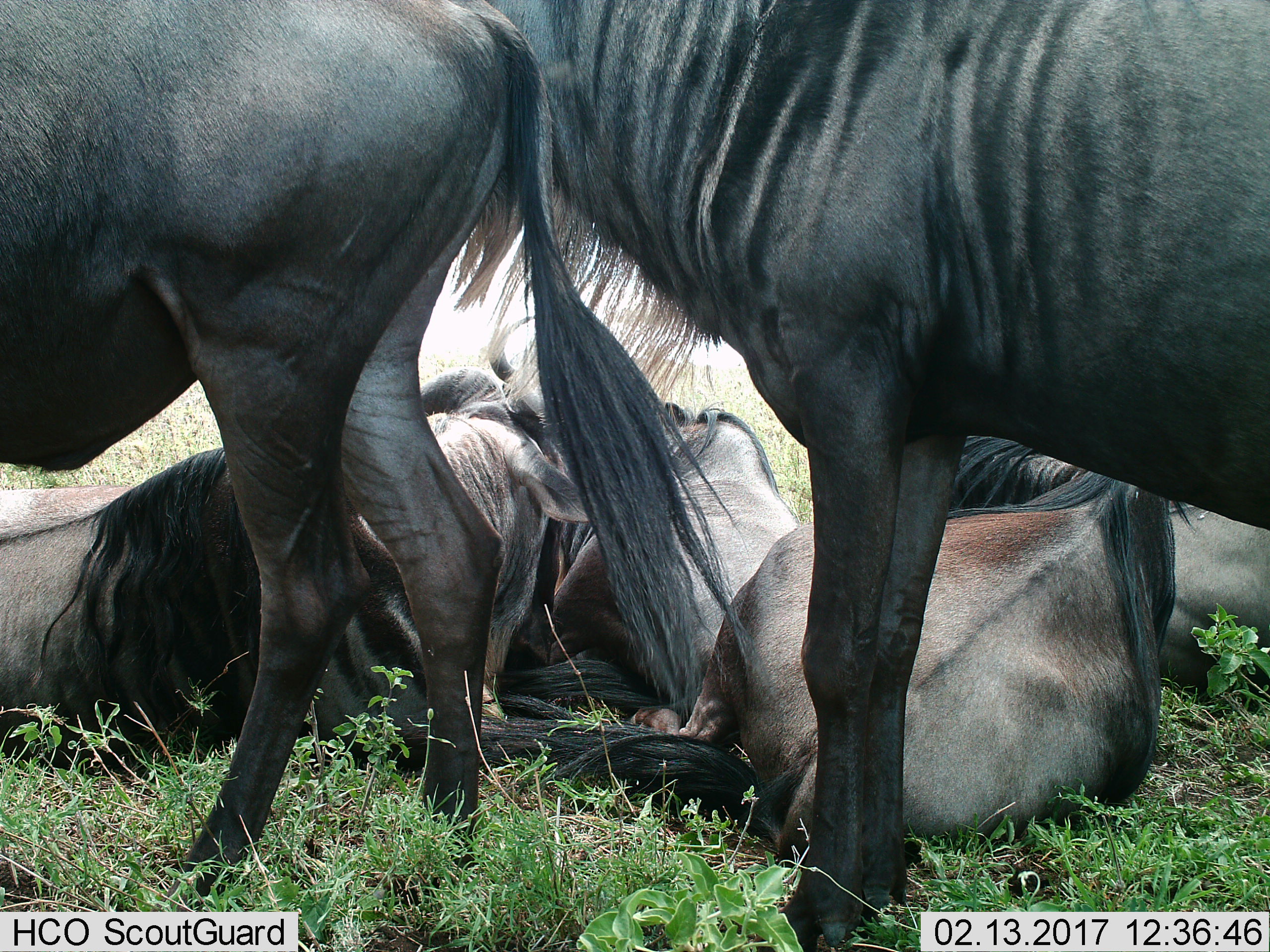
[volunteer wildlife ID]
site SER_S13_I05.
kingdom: Animalia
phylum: Chordata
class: Mammalia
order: Artiodactyla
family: Bovidae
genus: Connochaetes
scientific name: Connochaetes taurinus taurinus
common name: blue wildebeest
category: wildebeestblue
Wildebeestblue (blue wildebeest) (Connochaetes taurinus taurinus), count 6. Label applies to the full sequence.